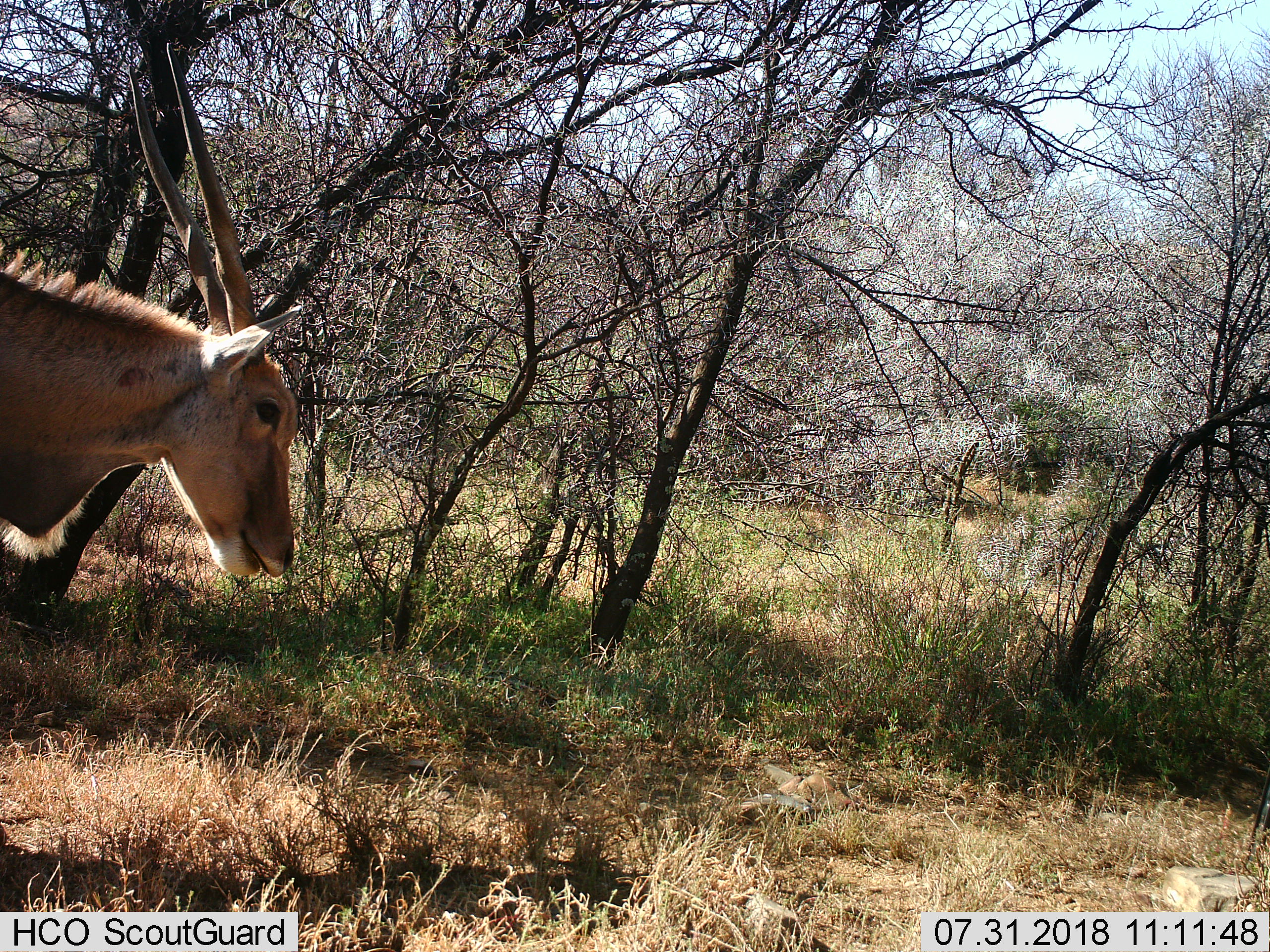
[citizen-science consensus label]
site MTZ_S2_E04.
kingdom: Animalia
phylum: Chordata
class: Mammalia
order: Artiodactyla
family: Bovidae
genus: Tragelaphus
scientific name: Tragelaphus oryx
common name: eland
Eland (Tragelaphus oryx), count 1. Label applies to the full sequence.